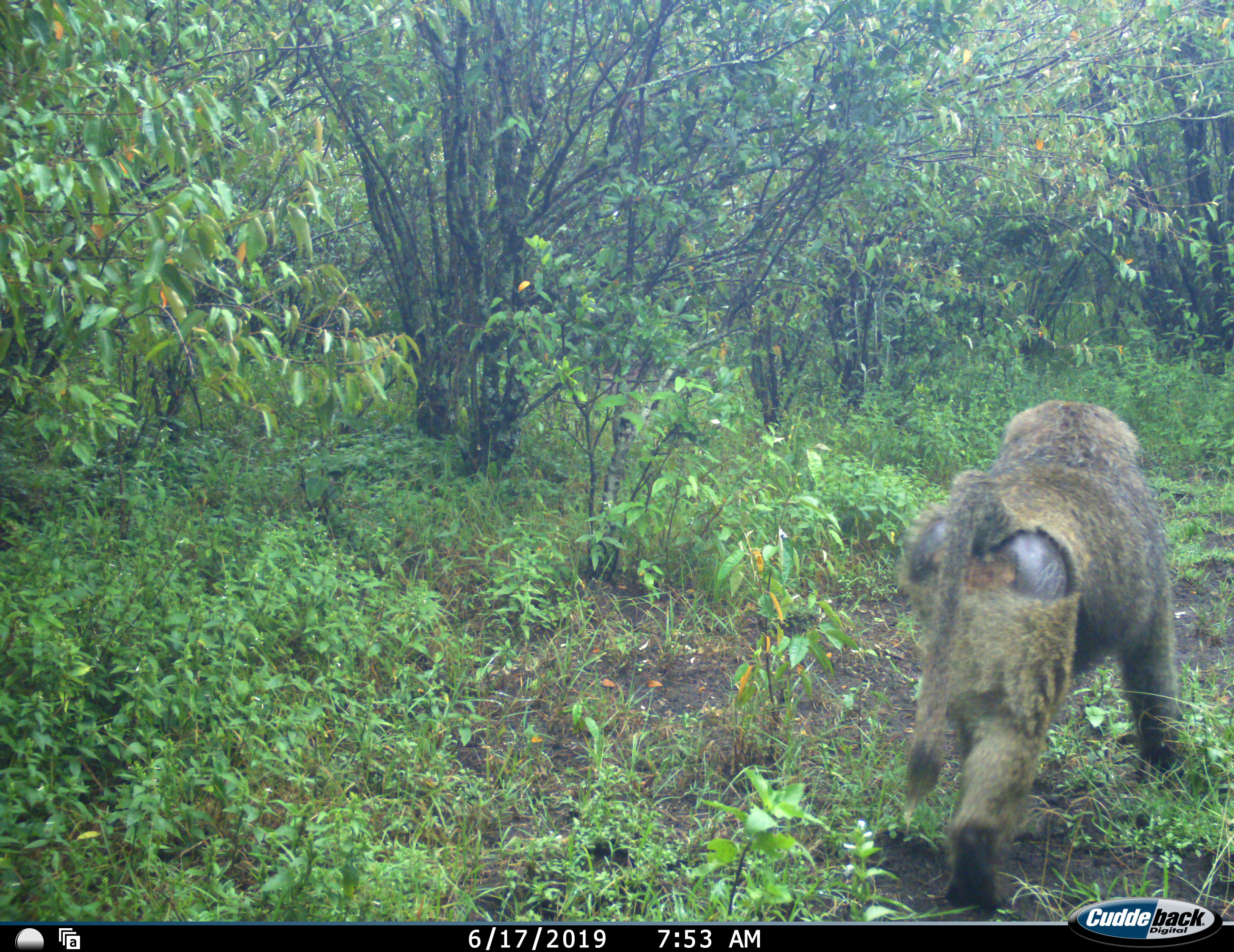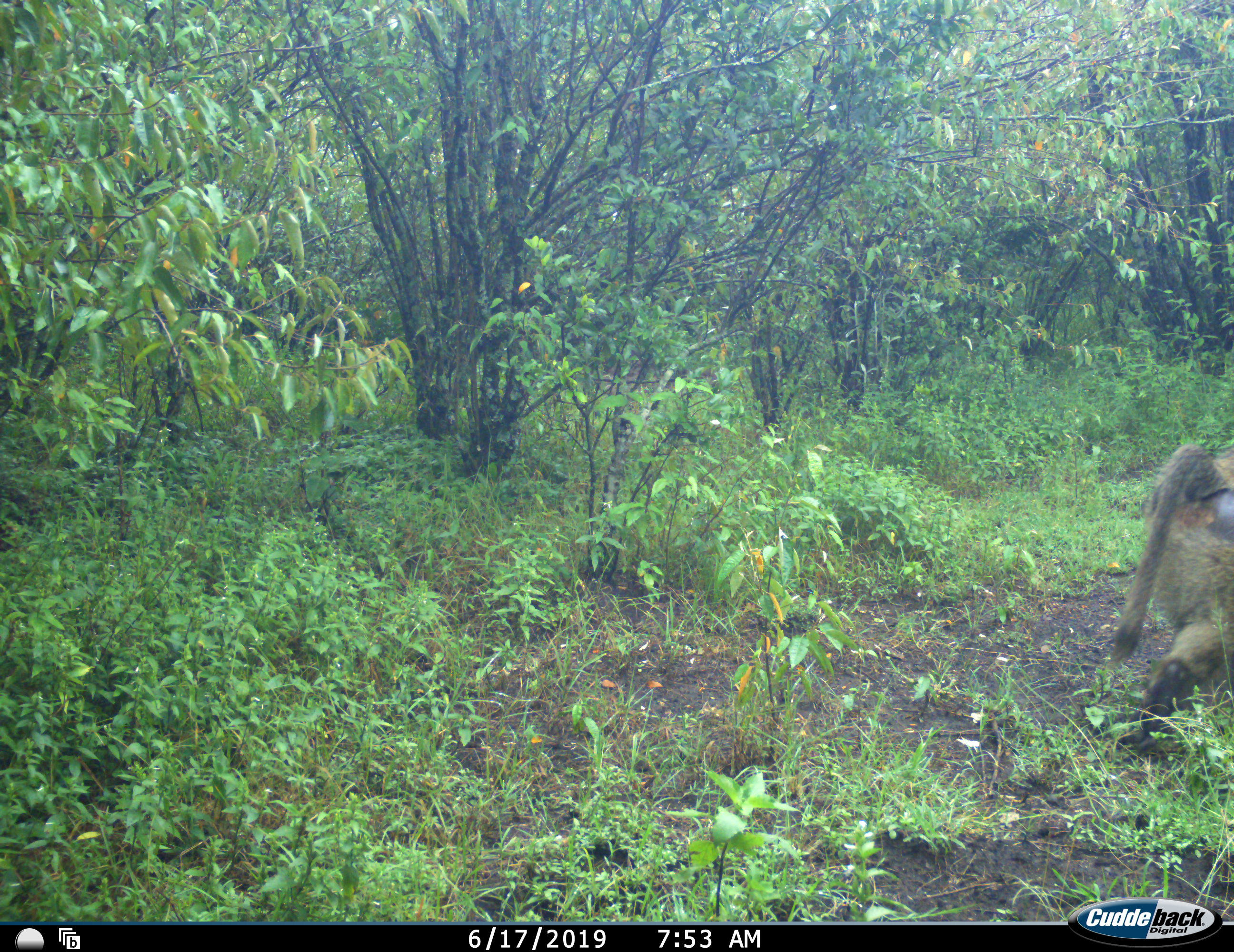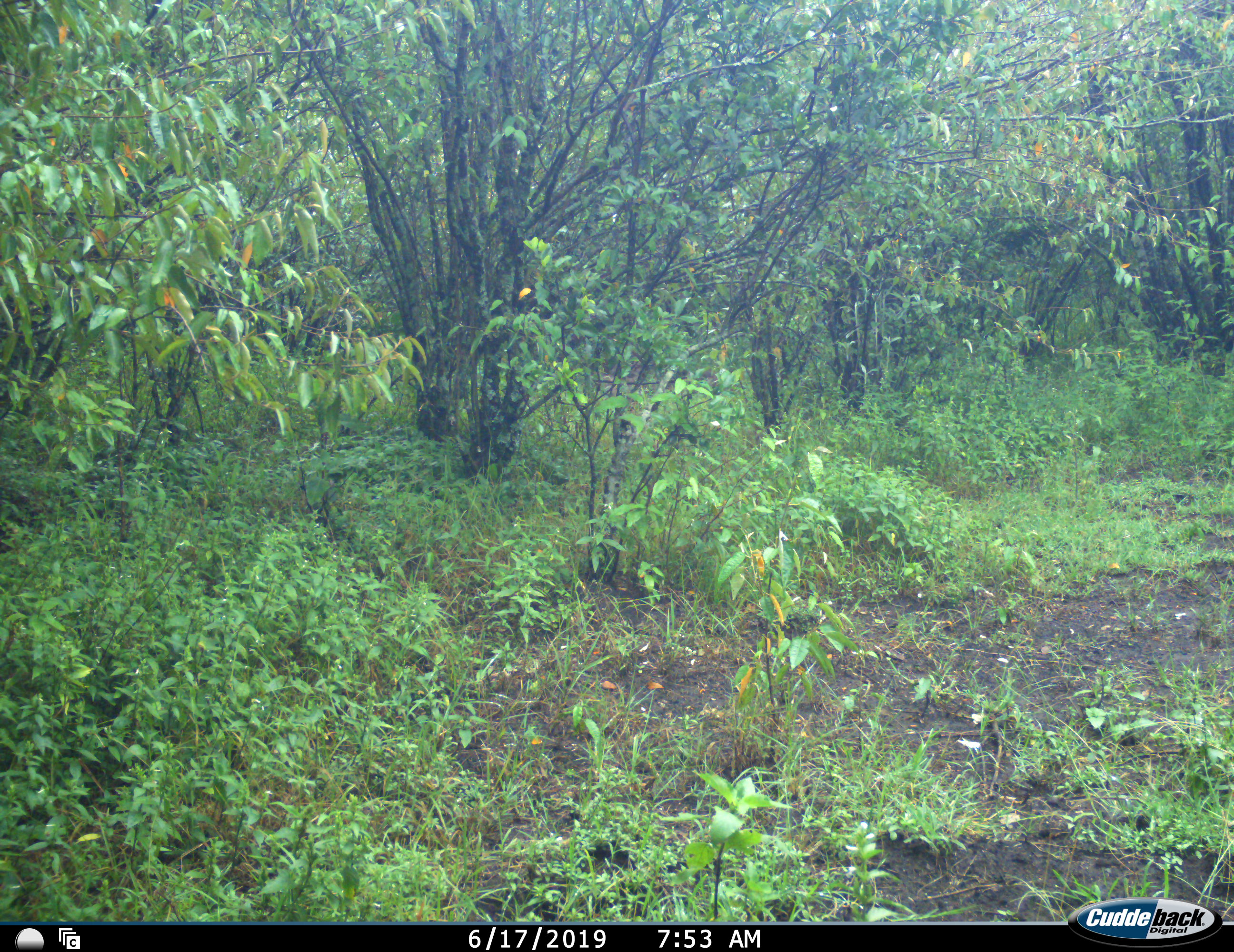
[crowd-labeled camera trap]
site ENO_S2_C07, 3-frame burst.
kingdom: Animalia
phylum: Chordata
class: Mammalia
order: Primates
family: Cercopithecidae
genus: Papio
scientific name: Papio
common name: baboon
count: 1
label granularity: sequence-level